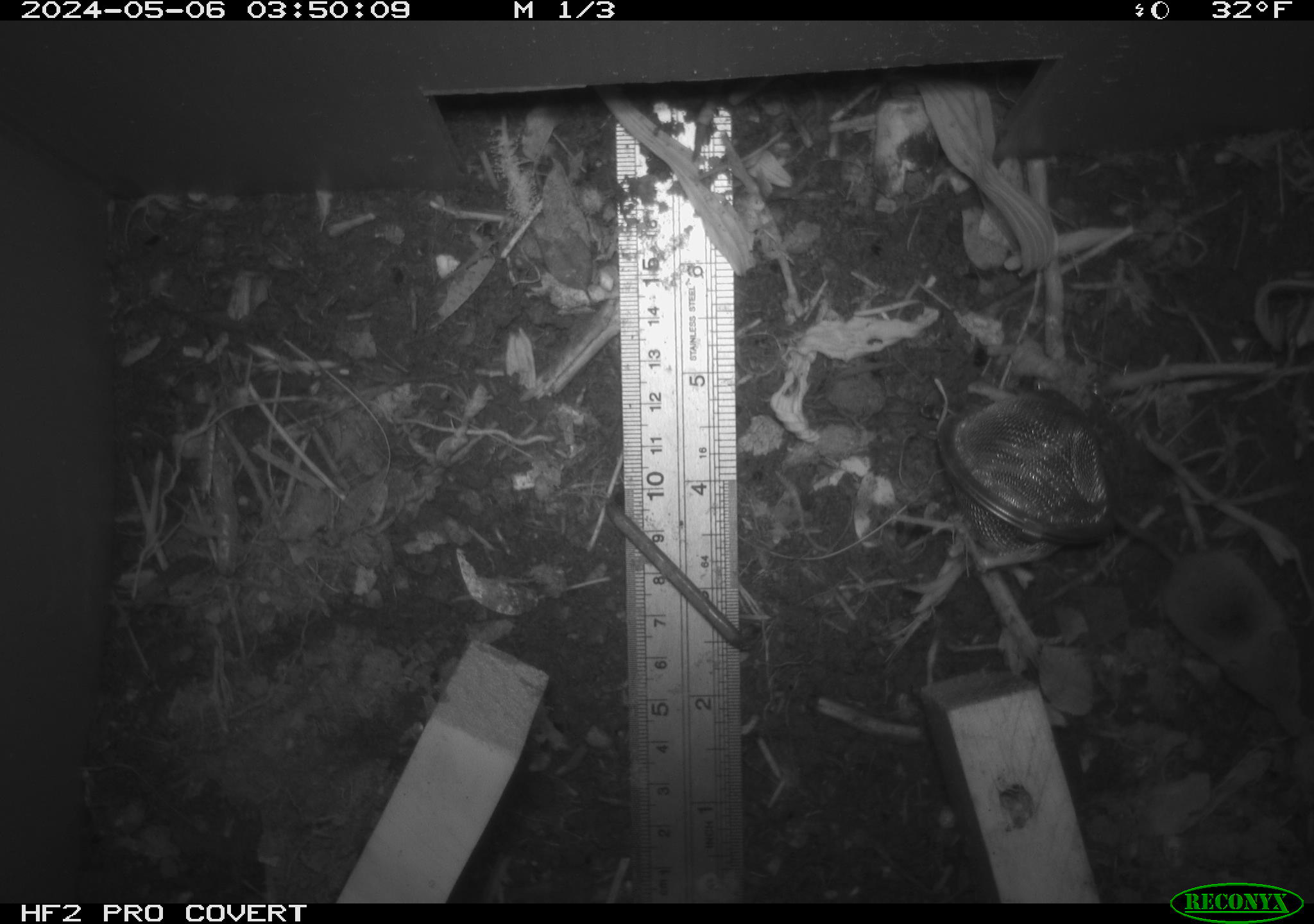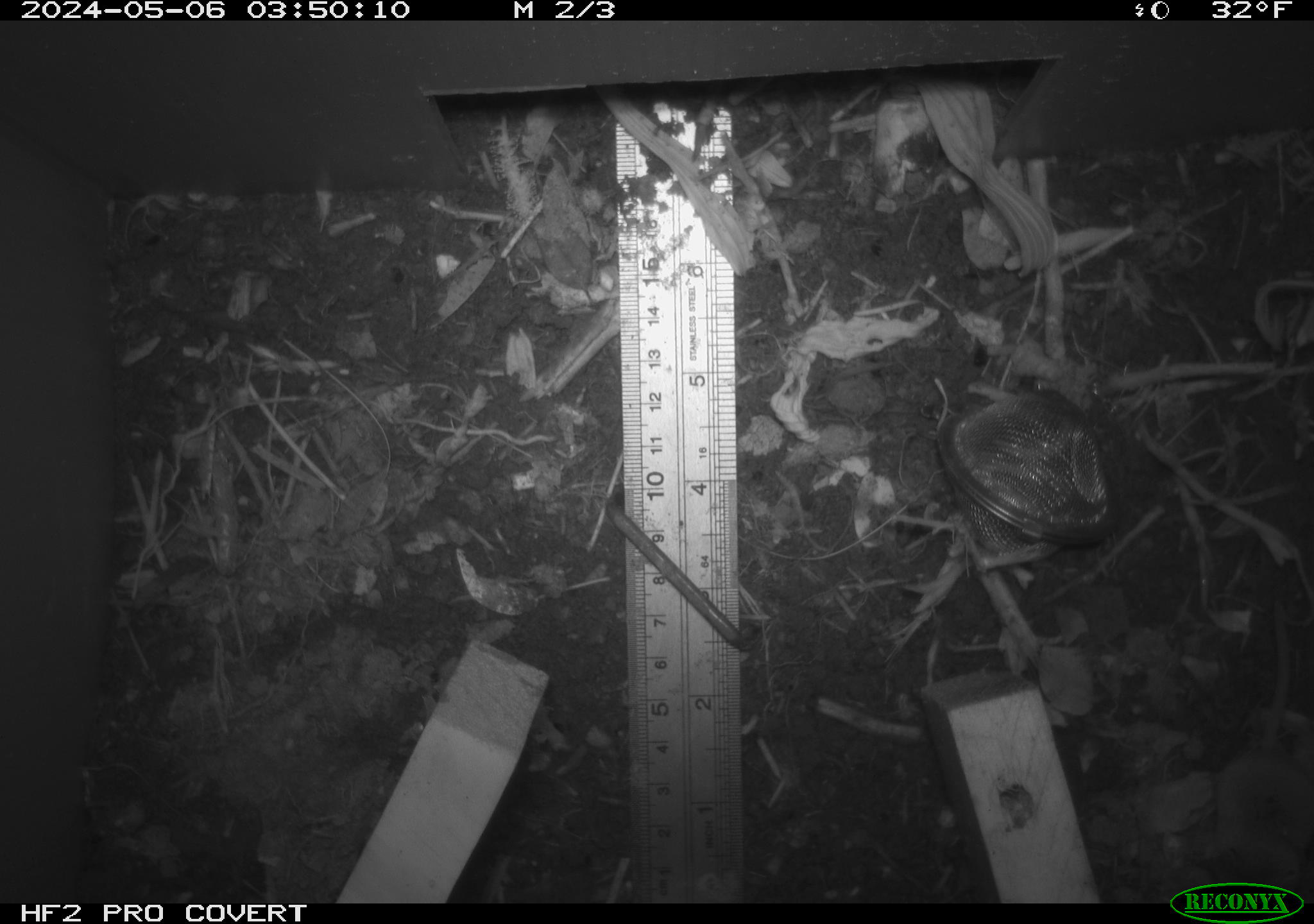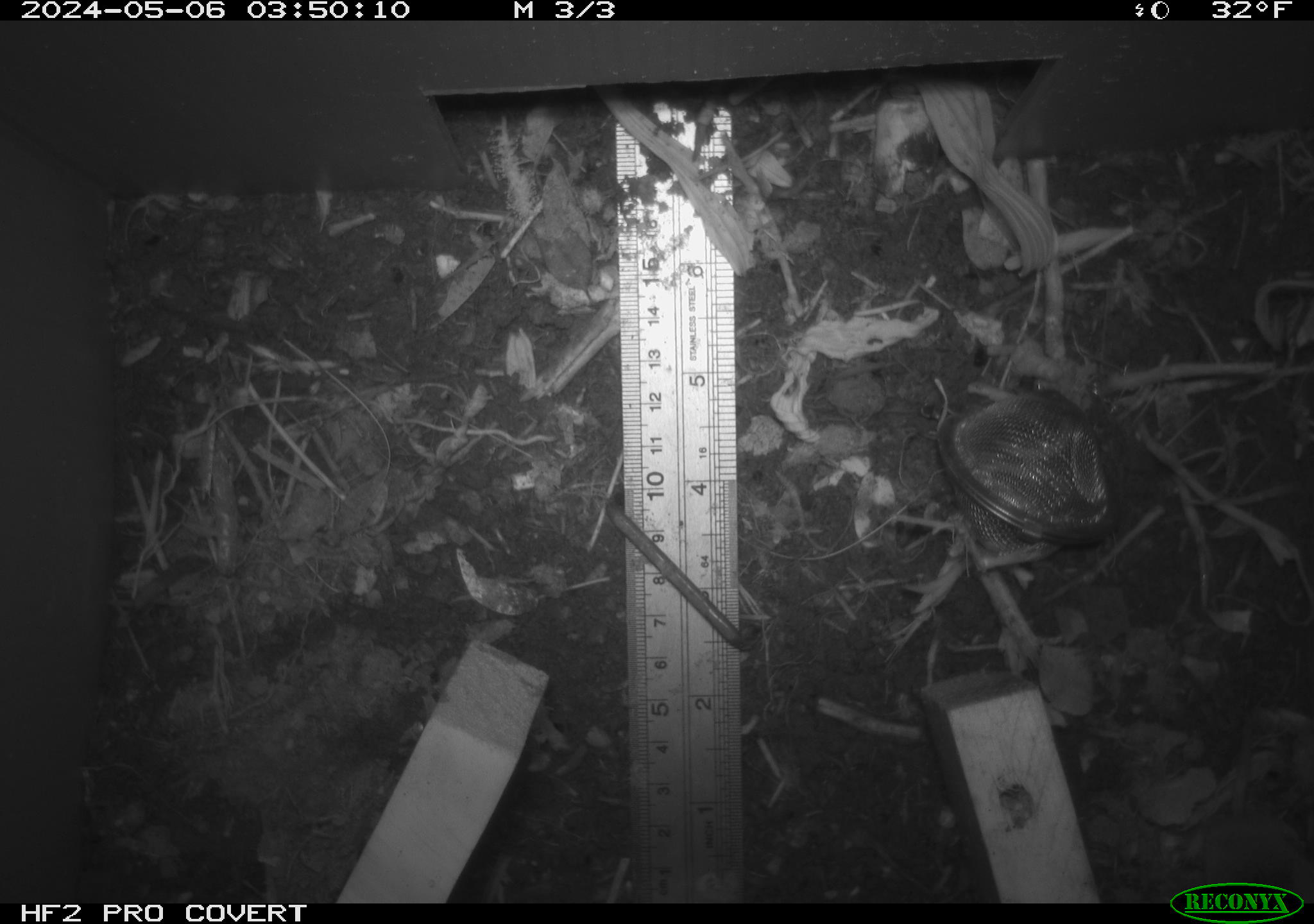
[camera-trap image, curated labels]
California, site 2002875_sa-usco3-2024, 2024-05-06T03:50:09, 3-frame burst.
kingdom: Animalia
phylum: Chordata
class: Mammalia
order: Eulipotyphla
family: Soricidae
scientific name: Soricidae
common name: shrews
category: soricidae family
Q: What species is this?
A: Soricidae family (shrews) (Soricidae).